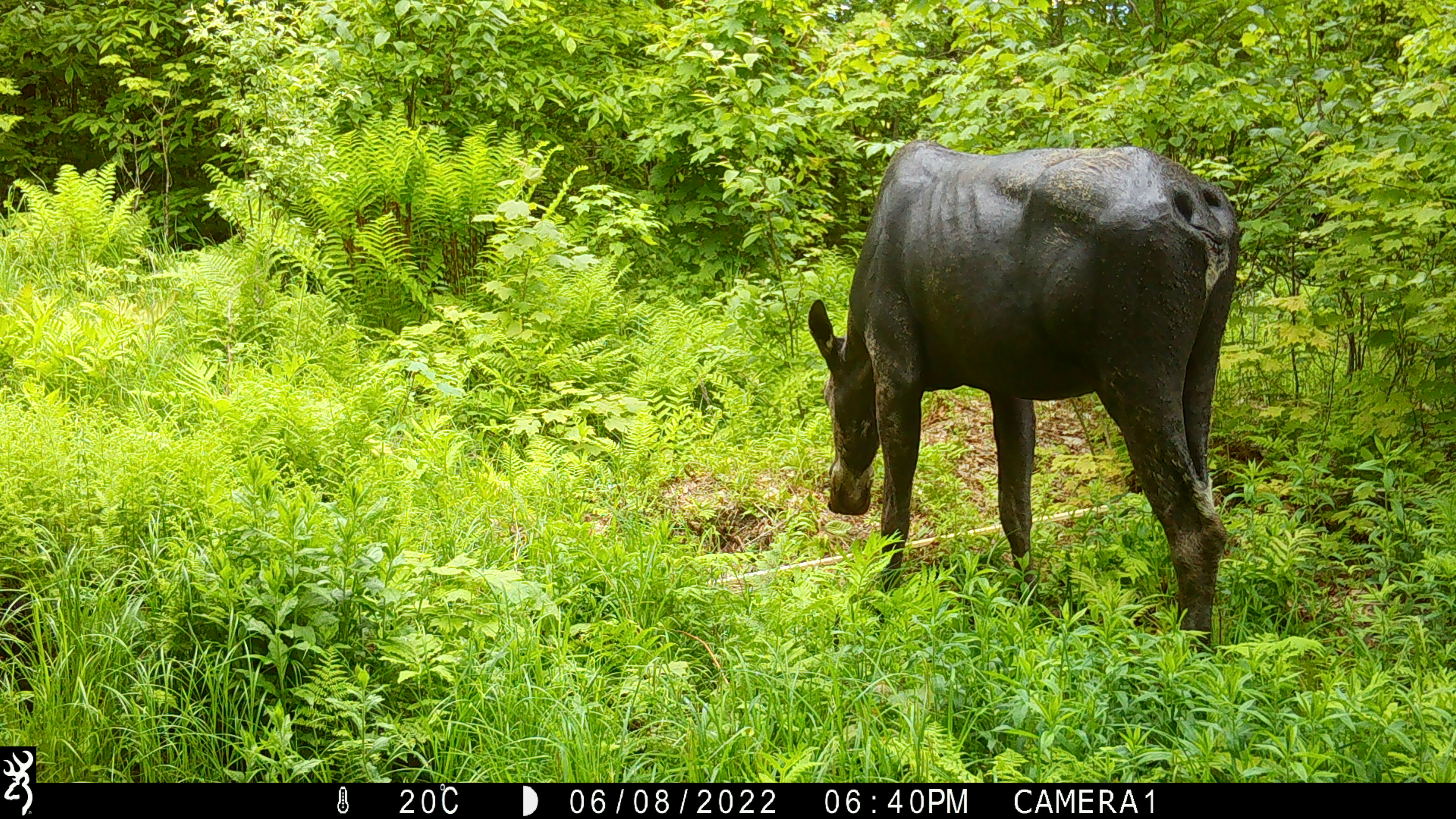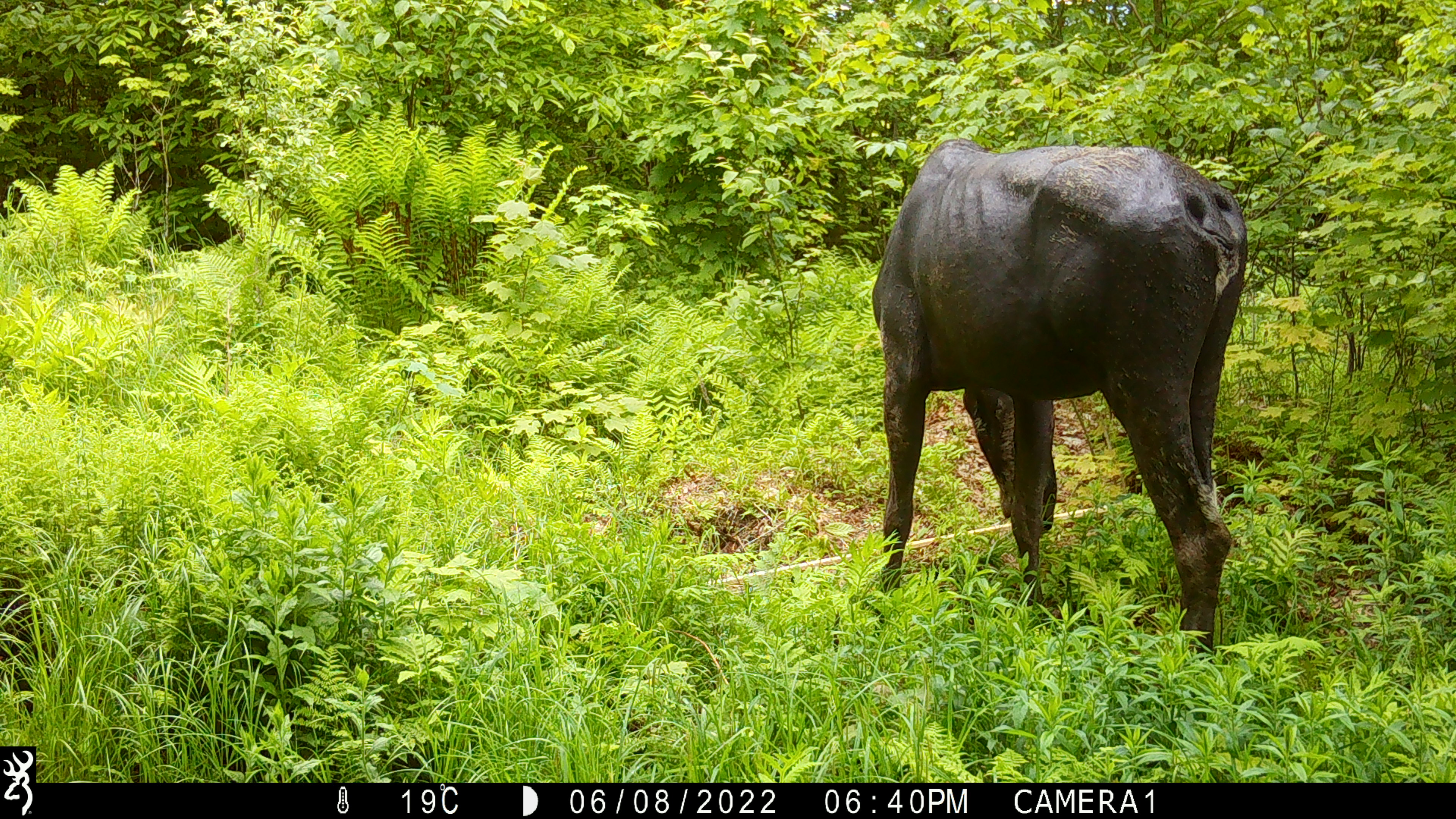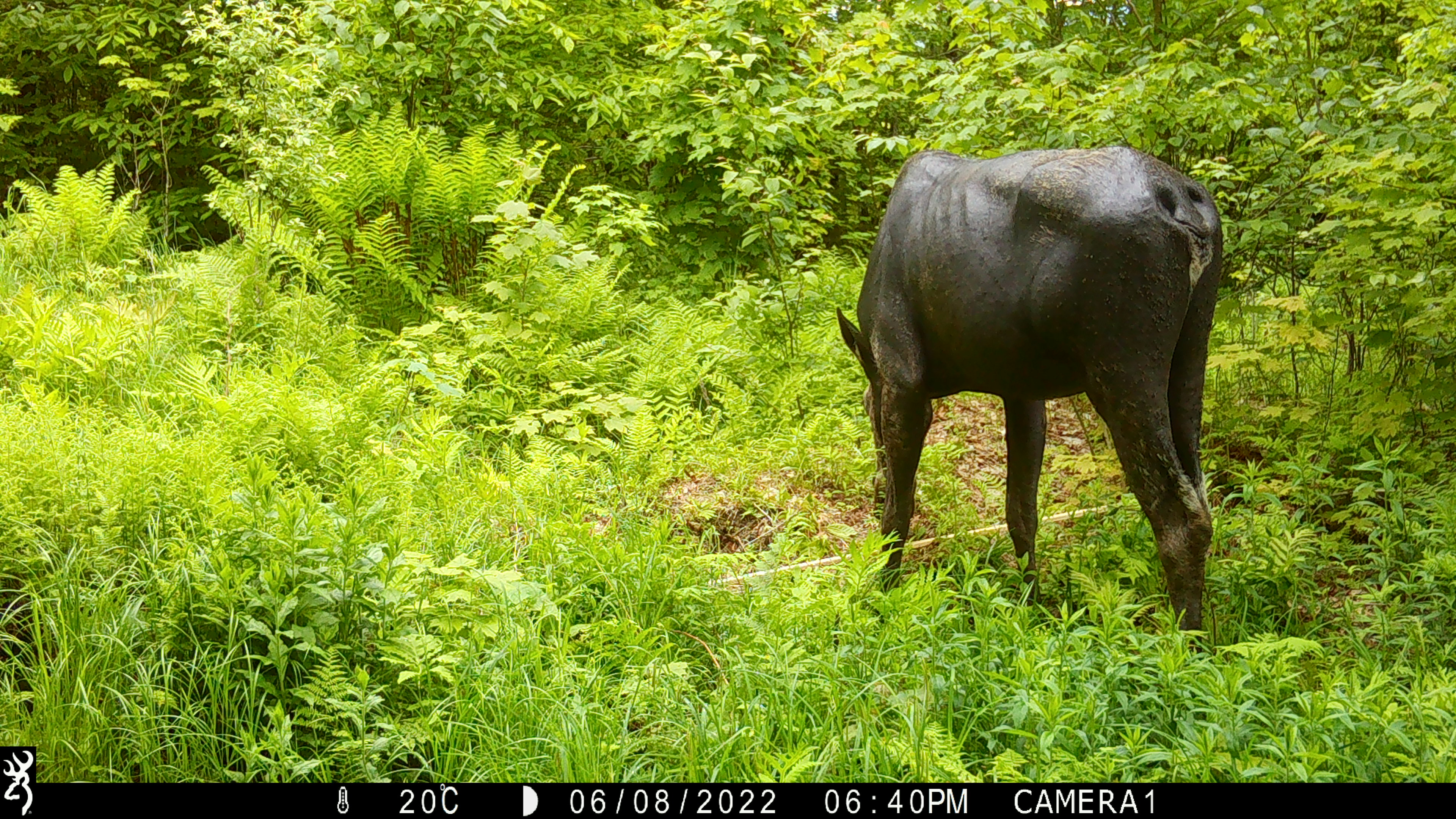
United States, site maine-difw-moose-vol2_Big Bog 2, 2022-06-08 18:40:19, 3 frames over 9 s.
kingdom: Animalia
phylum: Chordata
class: Mammalia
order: Artiodactyla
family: Cervidae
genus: Alces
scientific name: Alces alces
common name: moose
Moose (Alces alces).